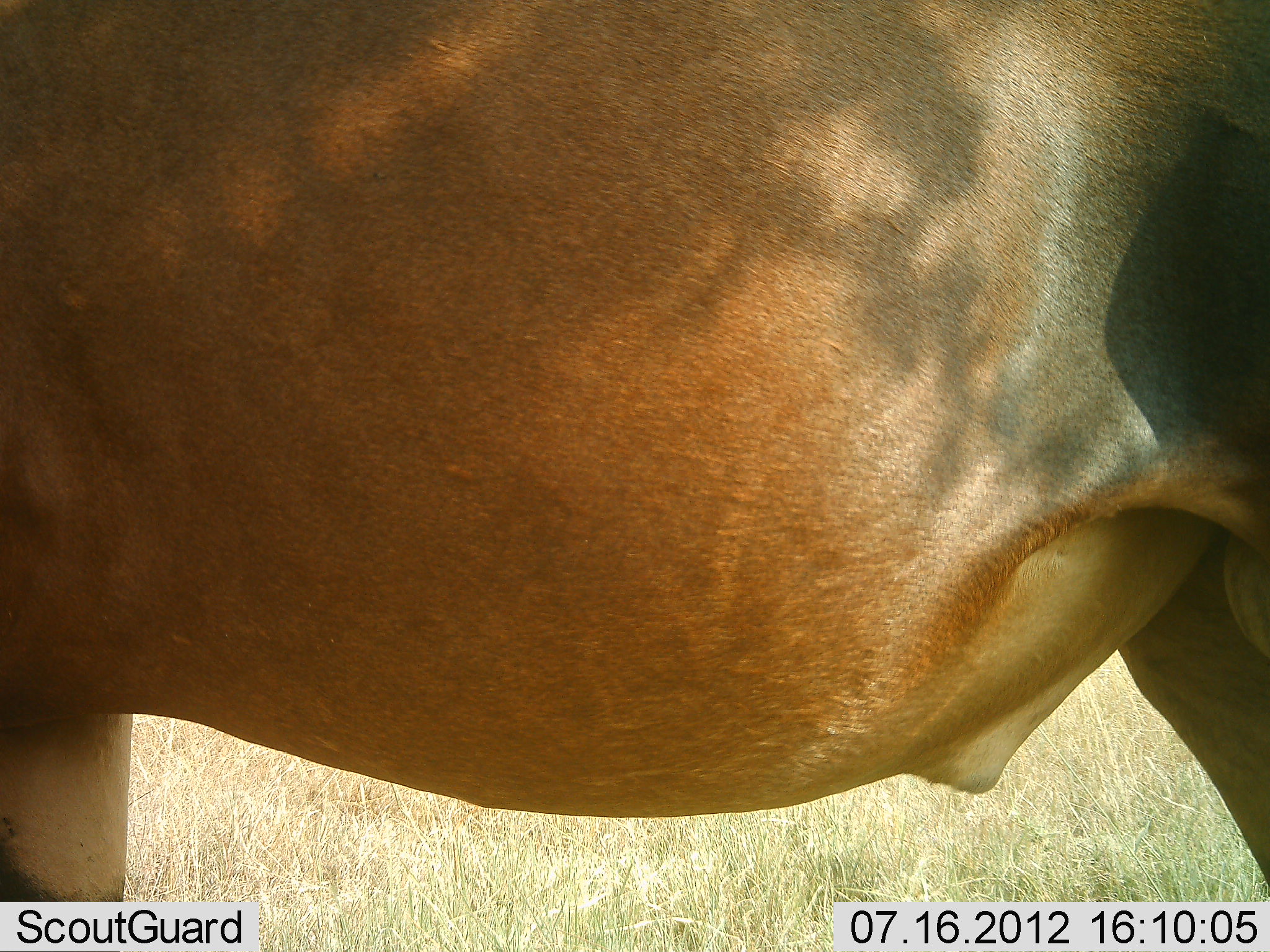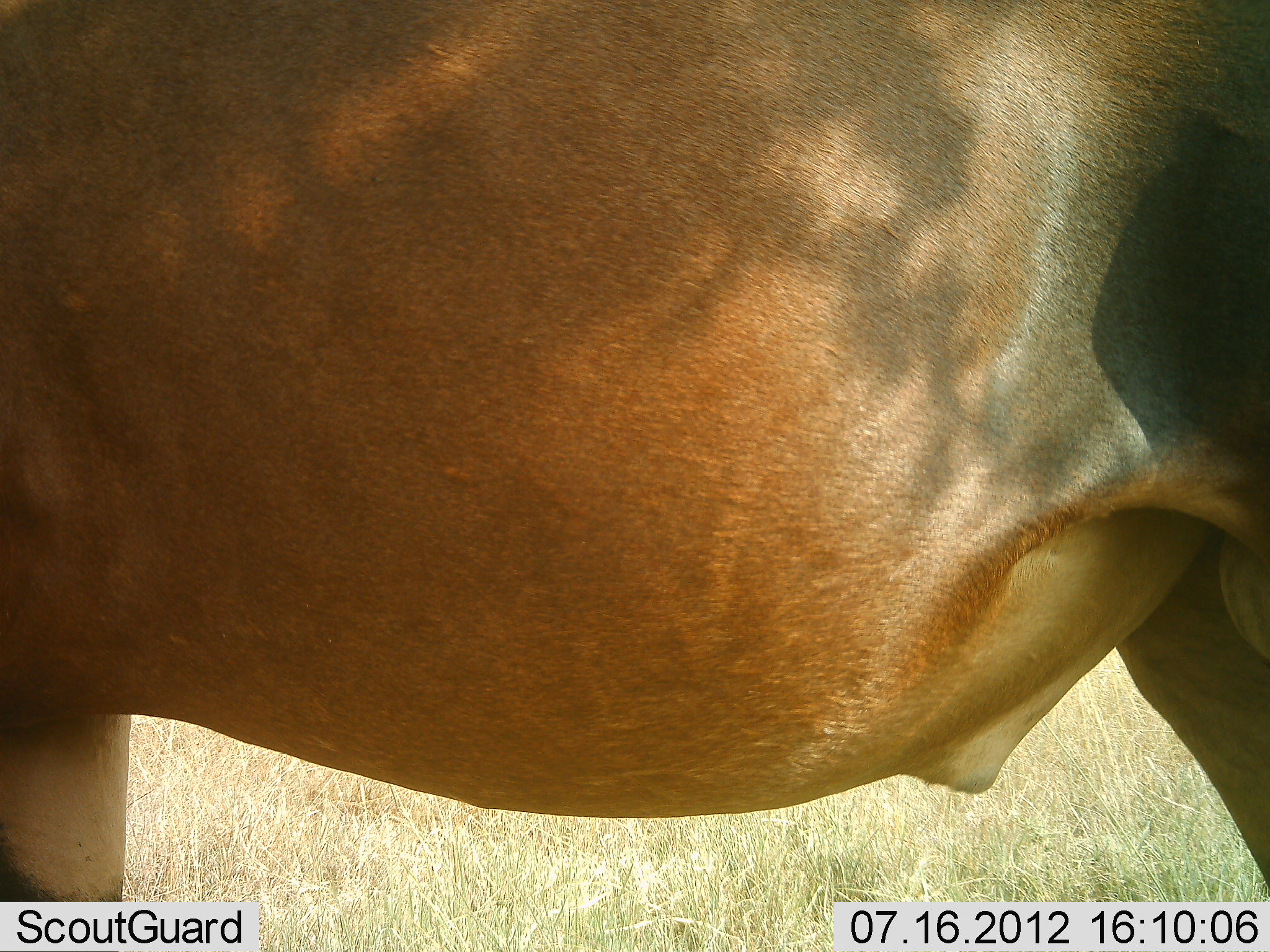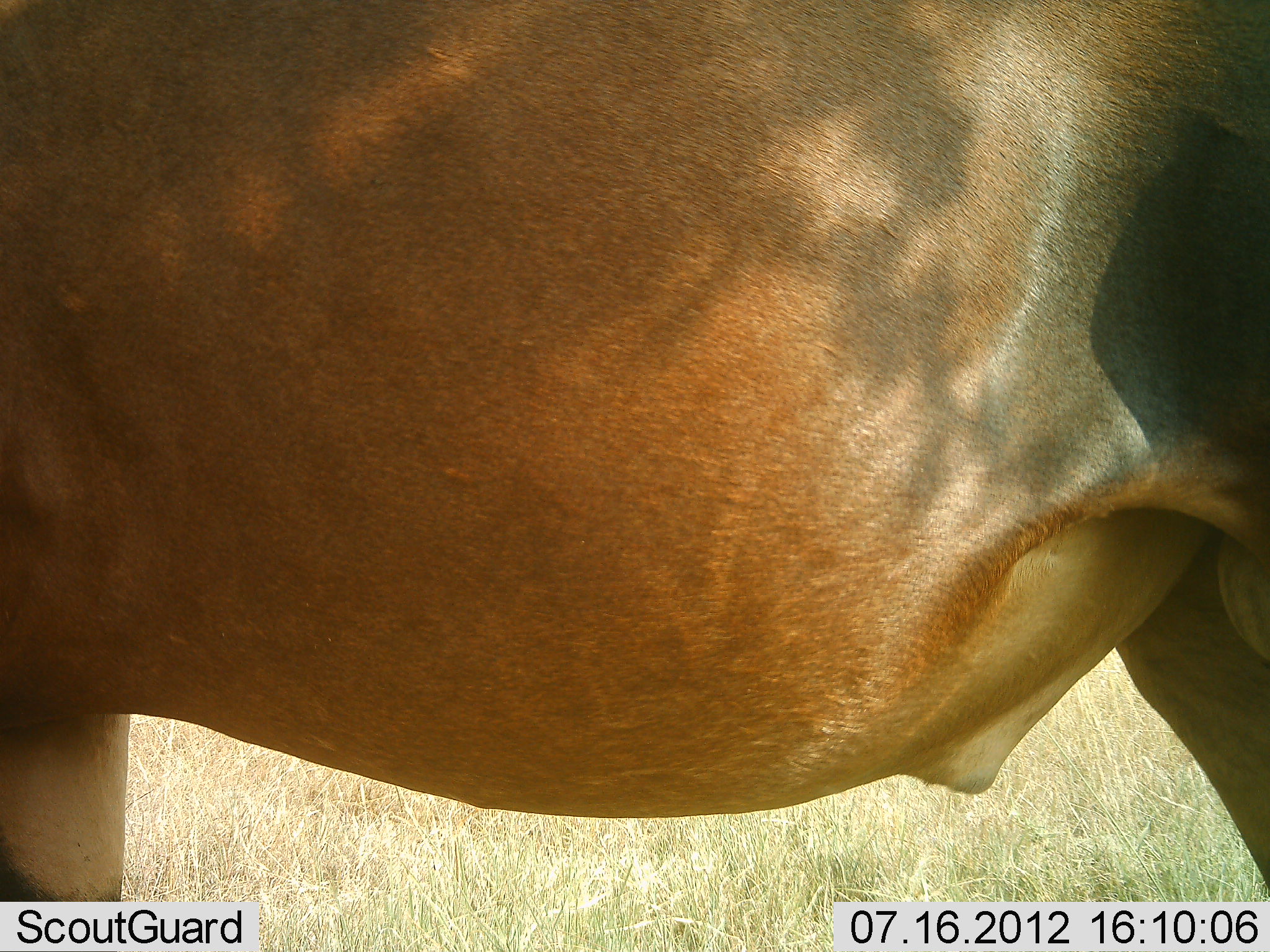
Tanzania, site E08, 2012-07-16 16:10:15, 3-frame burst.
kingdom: Animalia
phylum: Chordata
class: Mammalia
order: Artiodactyla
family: Bovidae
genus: Alcelaphus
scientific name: Alcelaphus buselaphus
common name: hartebeest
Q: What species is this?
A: Hartebeest (Alcelaphus buselaphus).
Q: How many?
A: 1.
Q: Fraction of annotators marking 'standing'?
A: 100%.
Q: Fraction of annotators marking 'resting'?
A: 0%.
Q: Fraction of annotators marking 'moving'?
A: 0%.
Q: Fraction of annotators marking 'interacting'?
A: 0%.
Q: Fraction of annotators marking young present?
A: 0%.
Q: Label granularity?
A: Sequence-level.